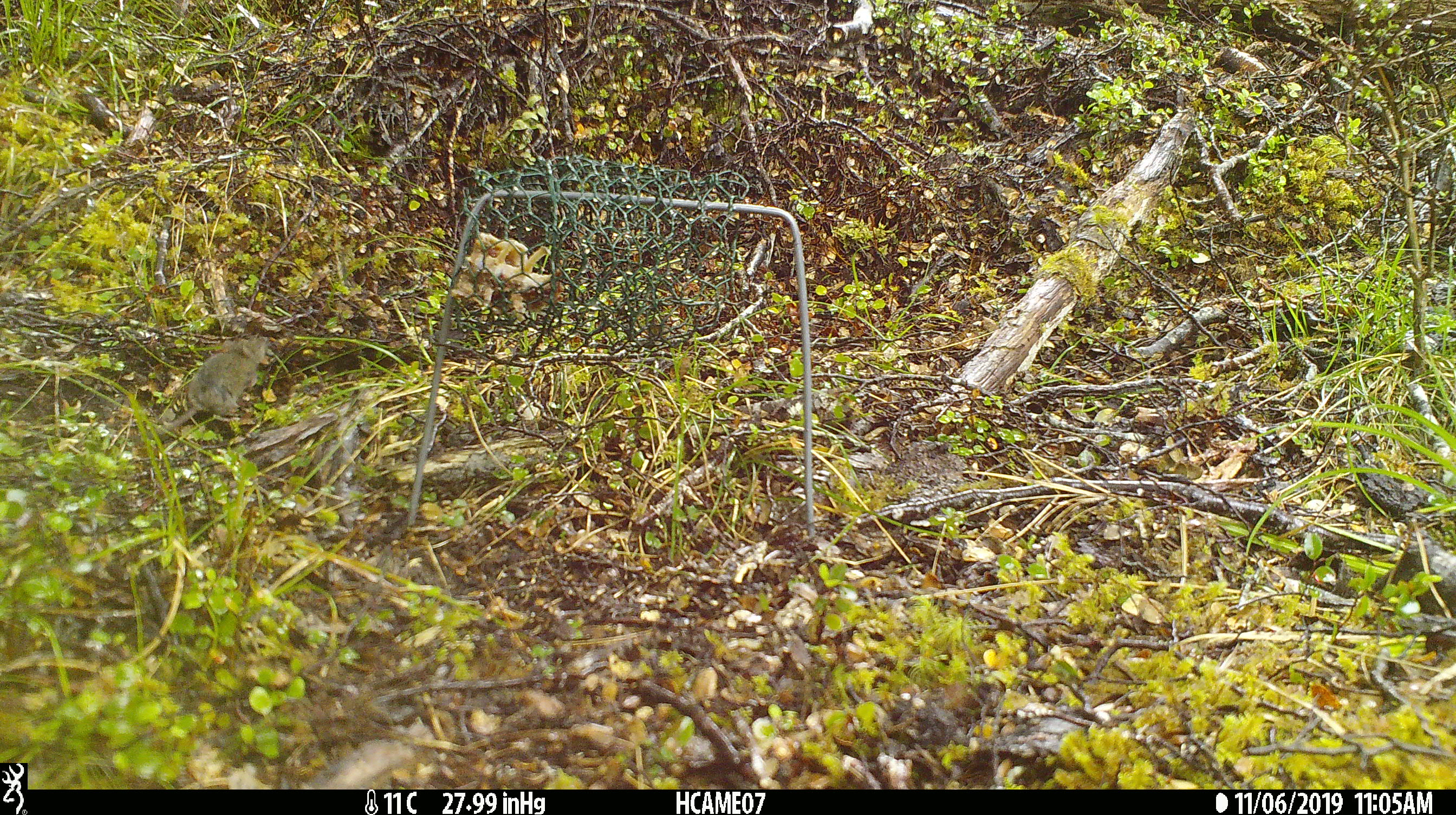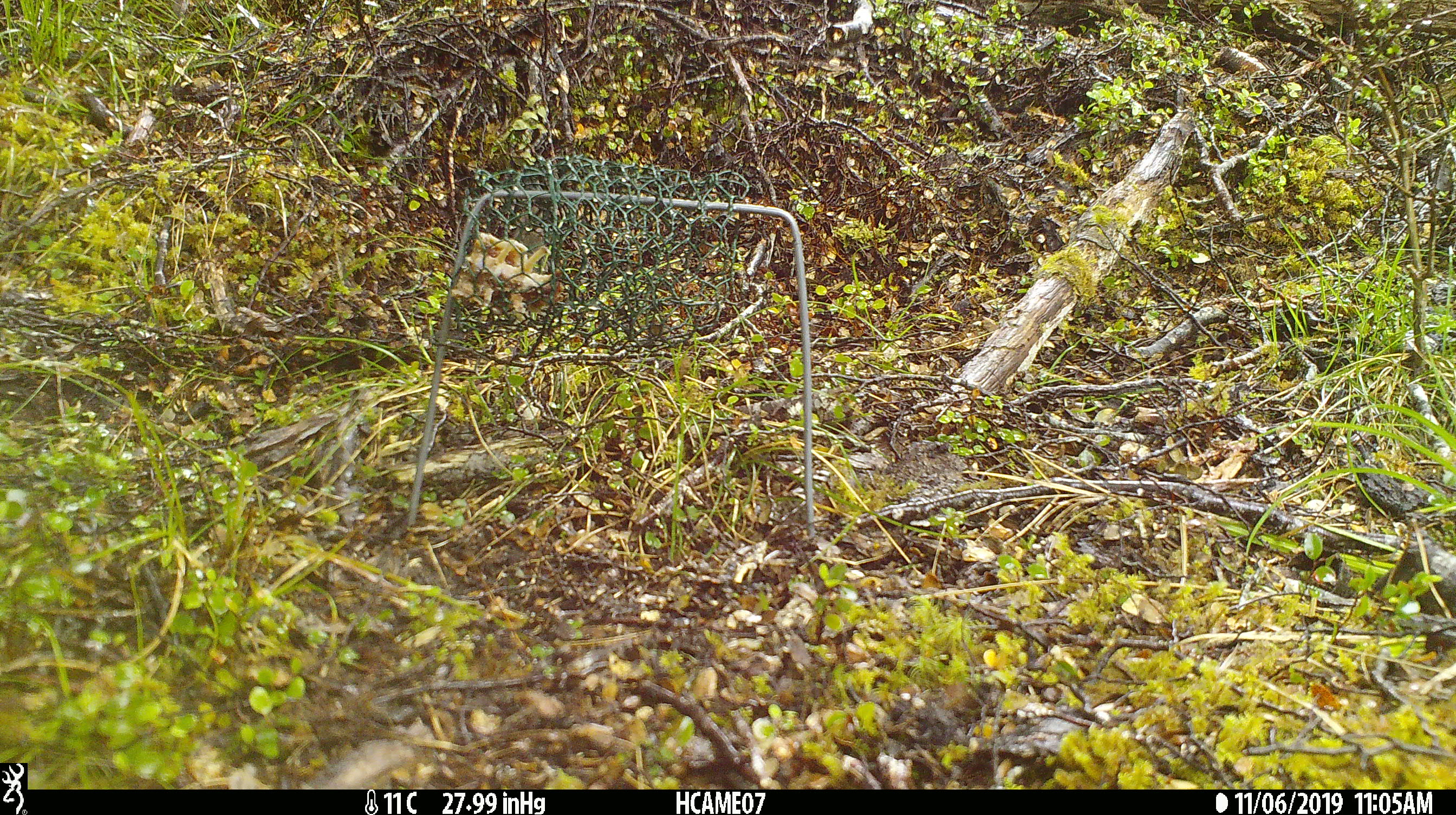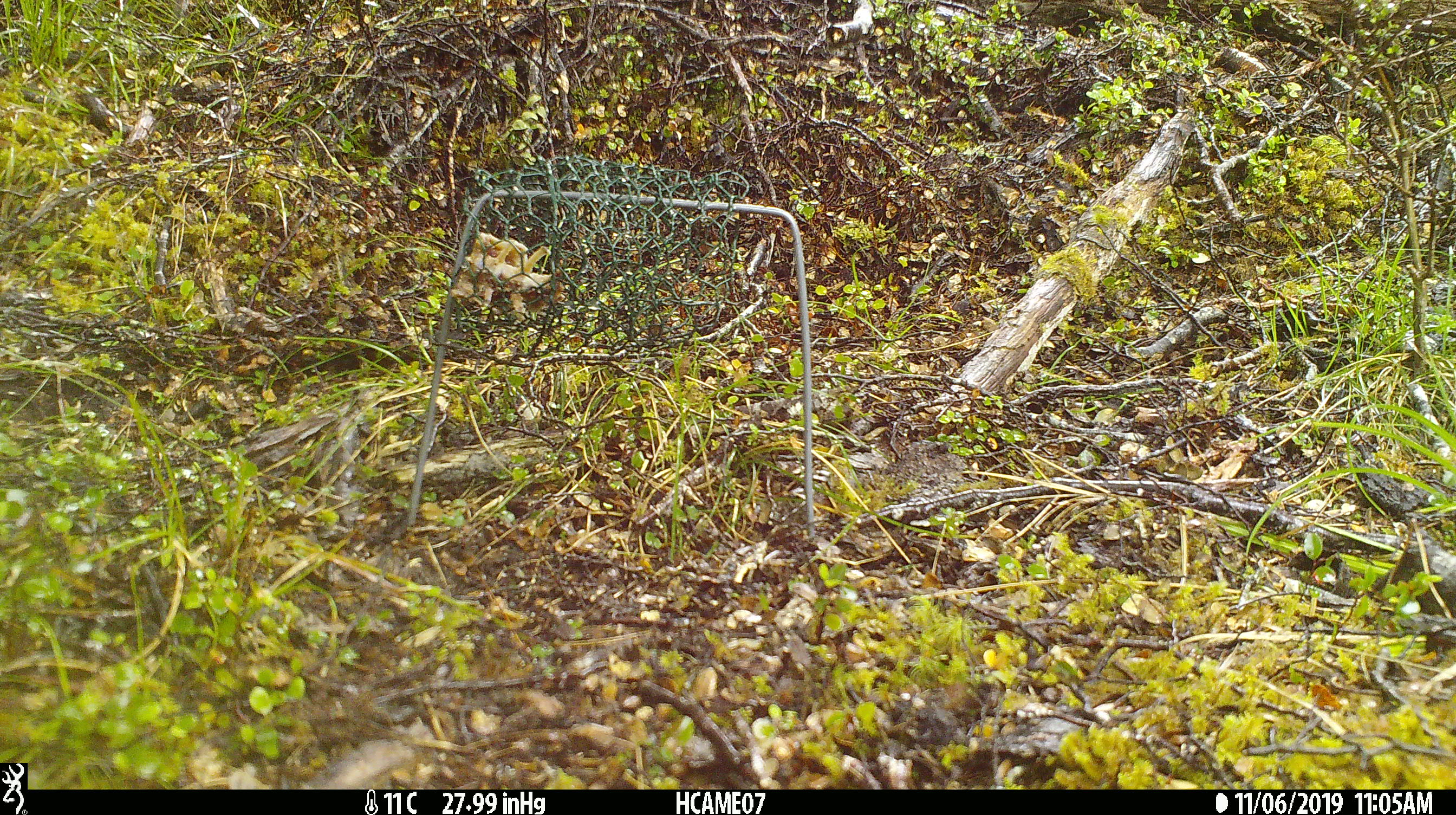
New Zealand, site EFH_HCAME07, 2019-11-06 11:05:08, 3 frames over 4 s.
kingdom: Animalia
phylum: Chordata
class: Mammalia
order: Rodentia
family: Muridae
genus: Mus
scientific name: Mus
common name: mouse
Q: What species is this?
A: Mouse (Mus).